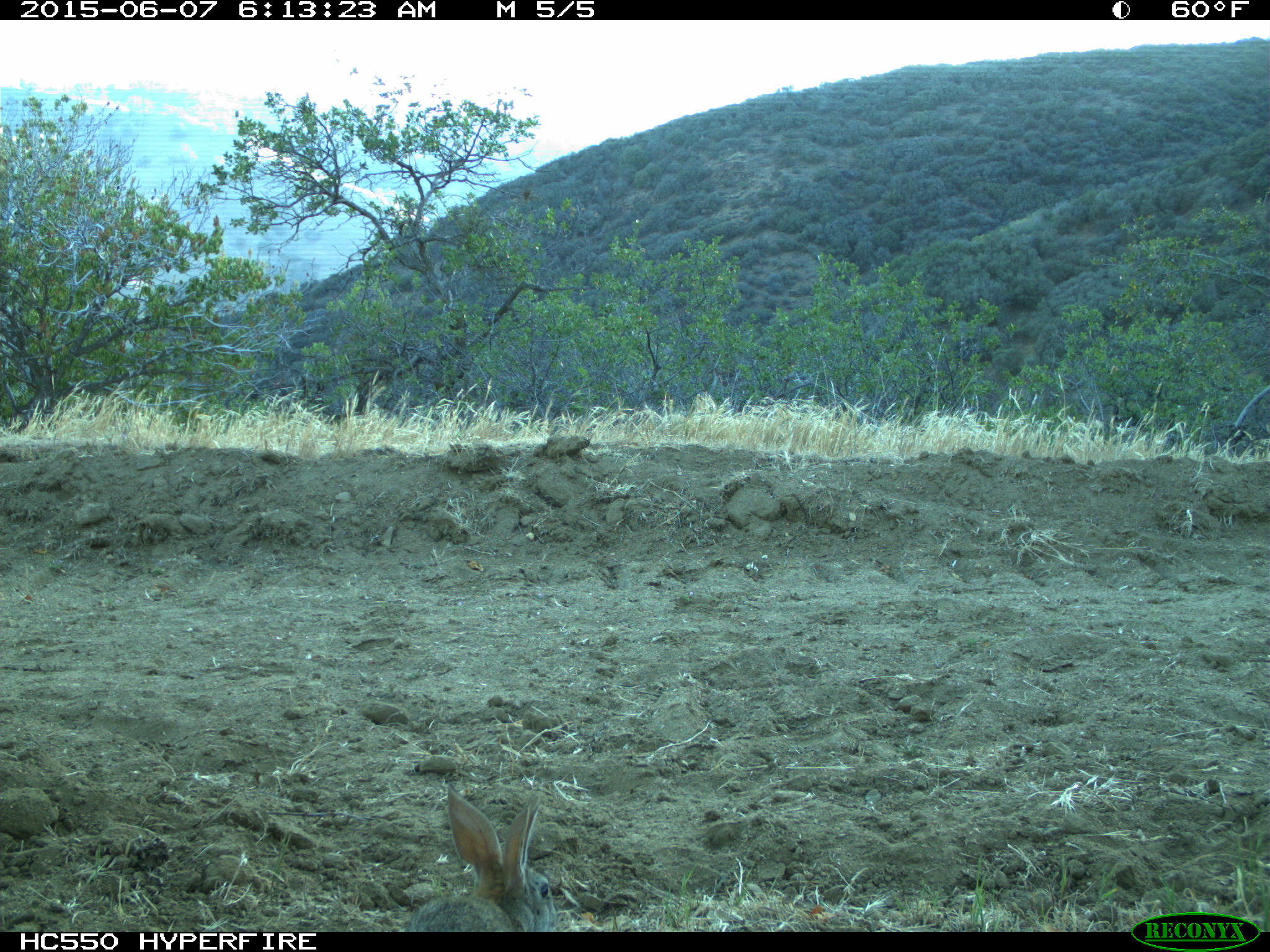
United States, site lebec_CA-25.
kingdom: Animalia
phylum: Chordata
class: Mammalia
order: Lagomorpha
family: Leporidae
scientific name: Leporidae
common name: rabbits and hares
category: unidentified rabbit